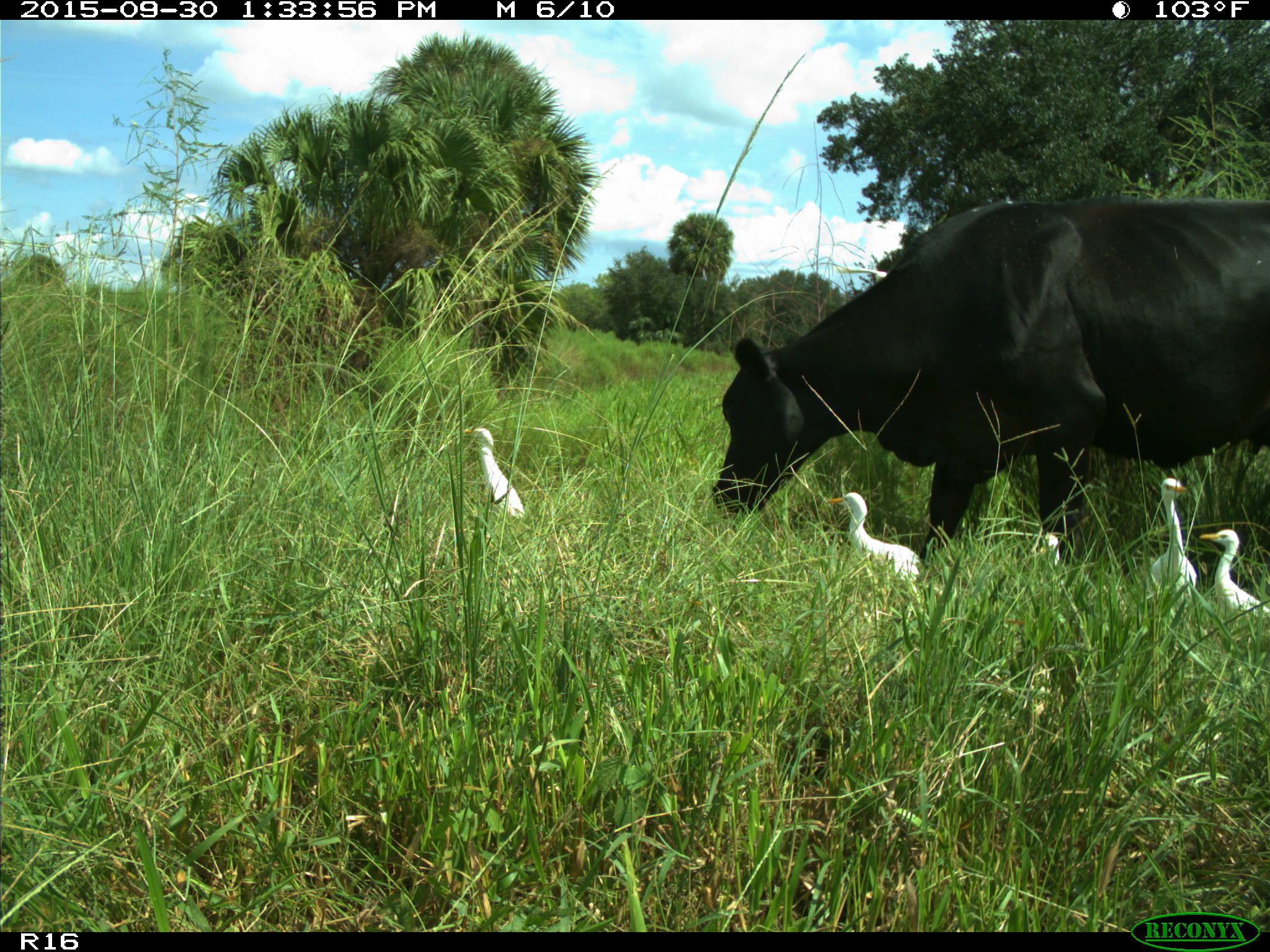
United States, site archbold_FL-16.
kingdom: Animalia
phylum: Chordata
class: Mammalia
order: Artiodactyla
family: Bovidae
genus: Bos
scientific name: Bos taurus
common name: domestic cow